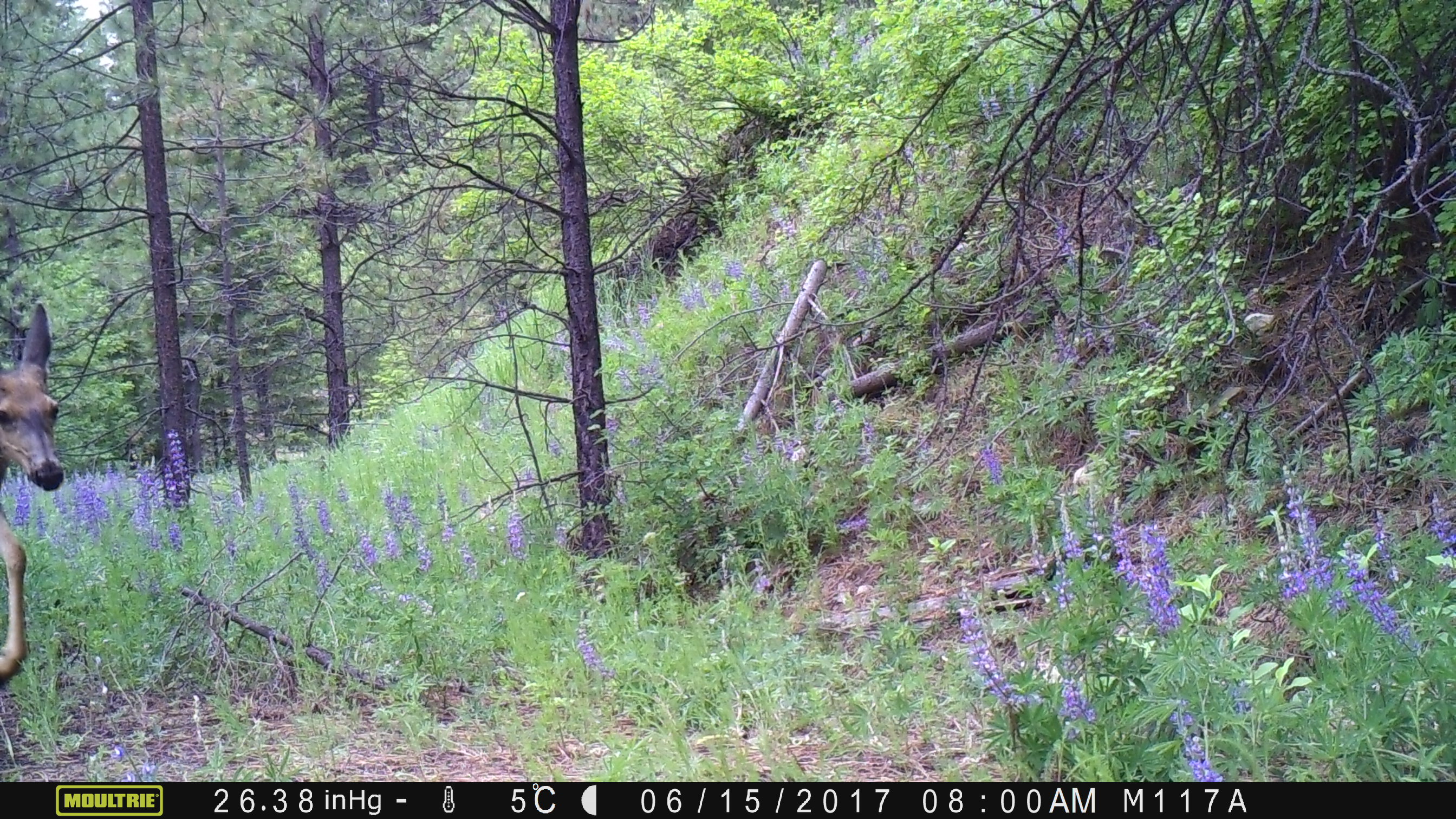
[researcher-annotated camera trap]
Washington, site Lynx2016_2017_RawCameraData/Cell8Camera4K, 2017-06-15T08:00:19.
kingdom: Animalia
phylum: Chordata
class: Mammalia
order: Artiodactyla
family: Cervidae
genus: Odocoileus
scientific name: Odocoileus hemionus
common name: mule deer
Odocoileus hemionus (mule deer). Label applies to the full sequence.